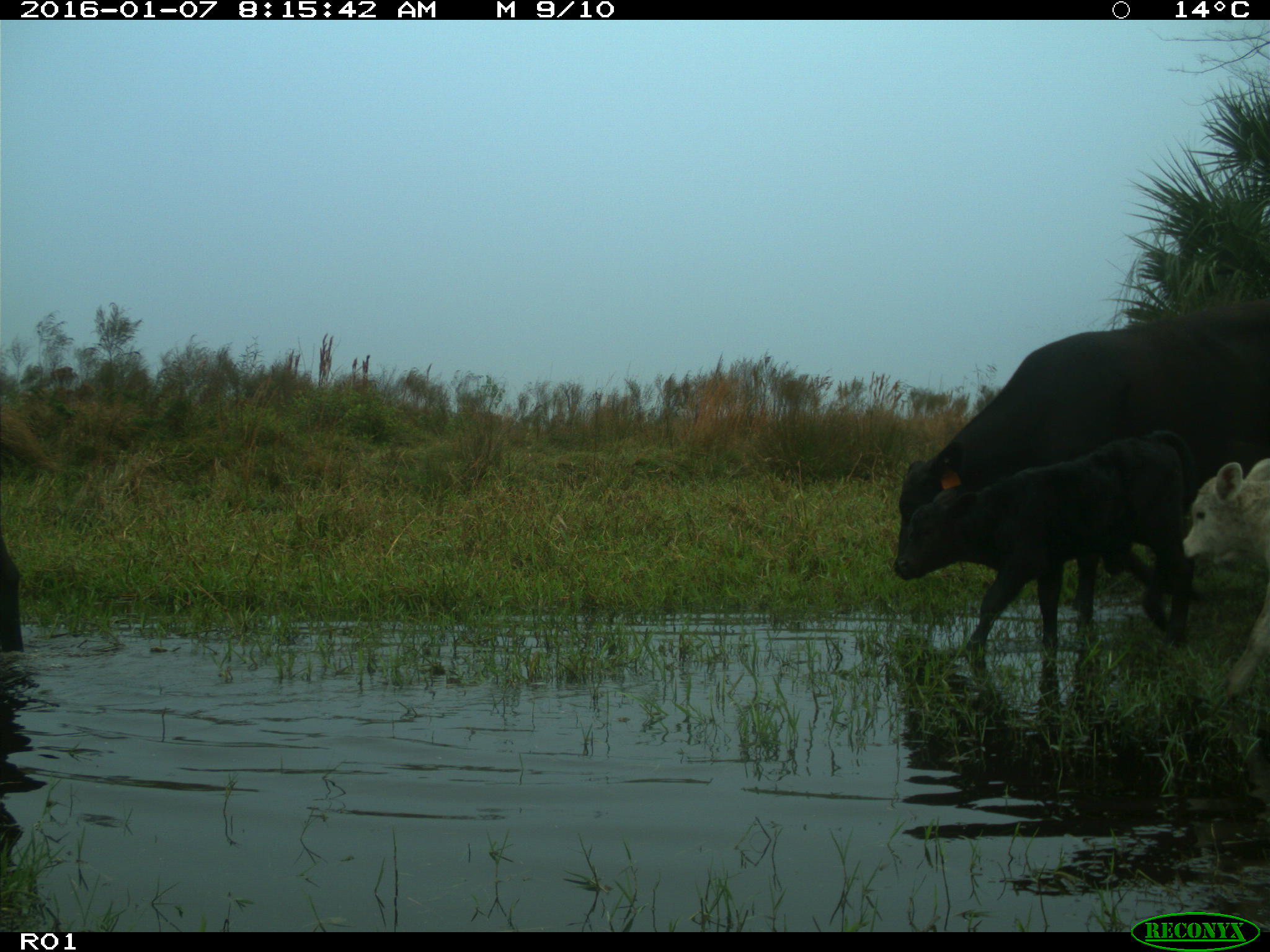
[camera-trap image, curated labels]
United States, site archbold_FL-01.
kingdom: Animalia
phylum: Chordata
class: Mammalia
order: Artiodactyla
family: Bovidae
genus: Bos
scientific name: Bos taurus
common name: domestic cow